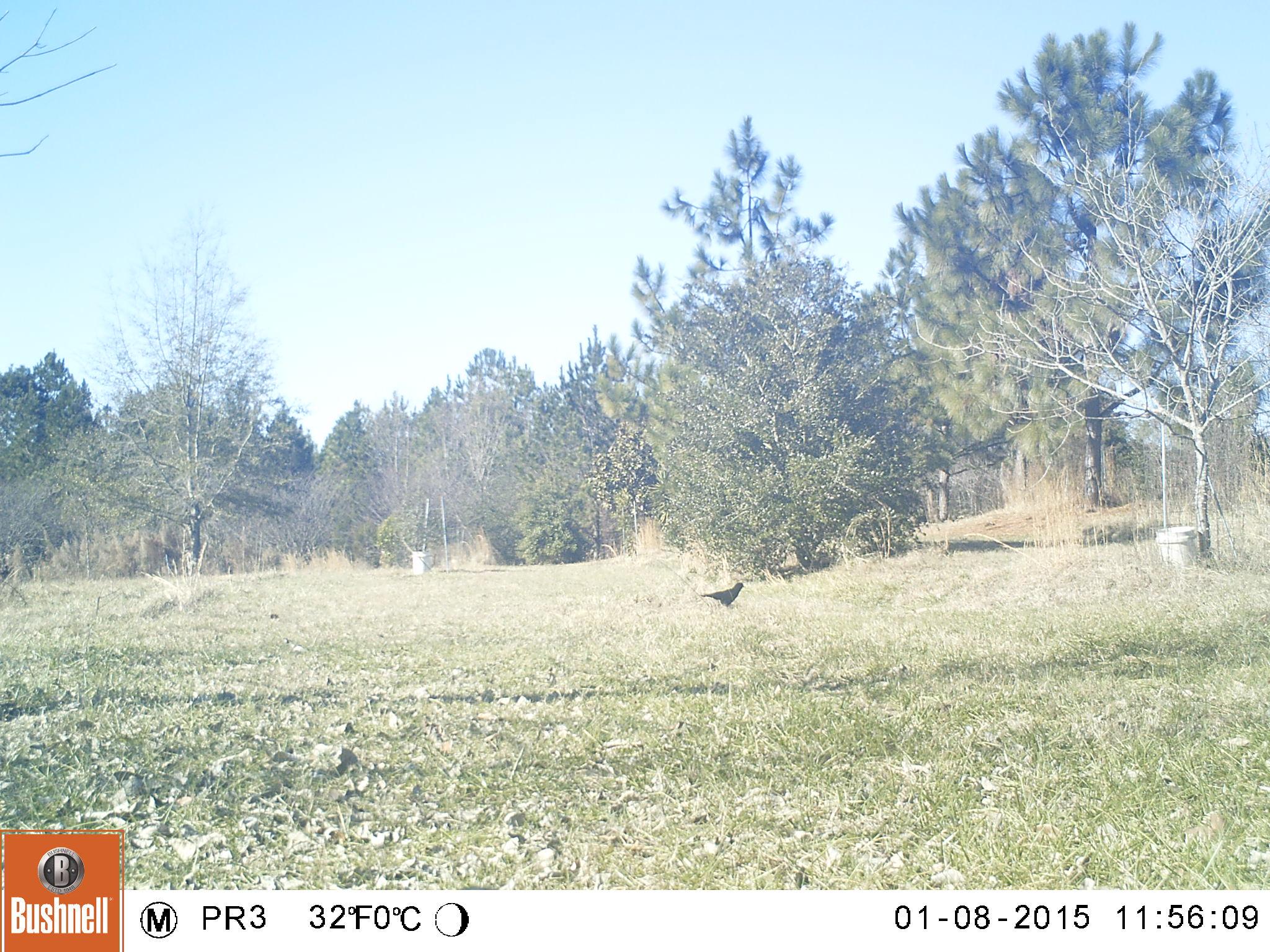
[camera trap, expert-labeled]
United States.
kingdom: Animalia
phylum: Chordata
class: Aves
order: Passeriformes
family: Corvidae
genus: Corvus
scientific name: Corvus brachyrhynchos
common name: american crow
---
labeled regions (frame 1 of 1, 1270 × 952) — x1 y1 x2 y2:
American Crow: 689 574 752 612